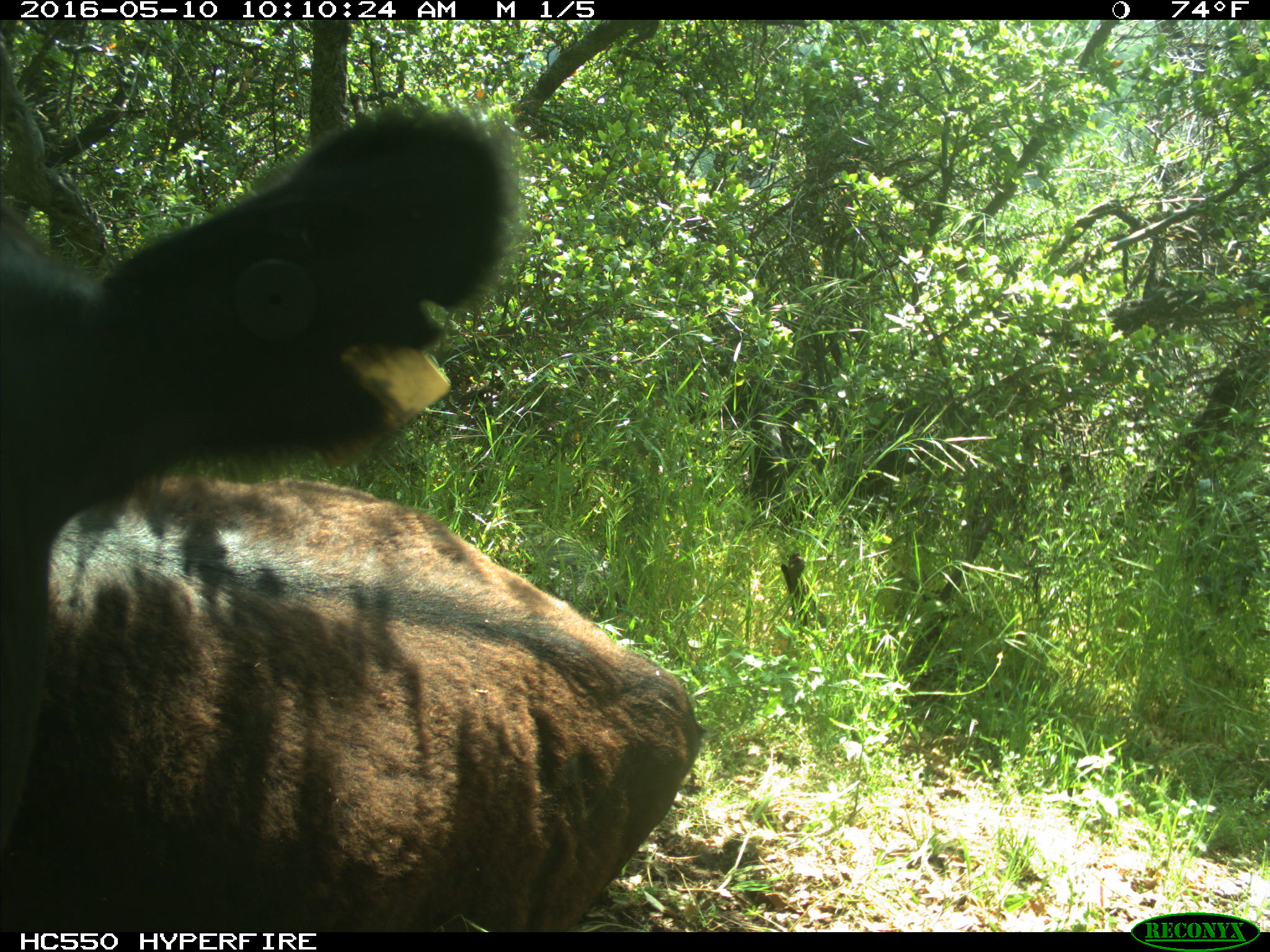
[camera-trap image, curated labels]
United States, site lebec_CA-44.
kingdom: Animalia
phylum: Chordata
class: Mammalia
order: Artiodactyla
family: Bovidae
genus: Bos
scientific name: Bos taurus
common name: domestic cow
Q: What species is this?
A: Bos taurus (domestic cow).